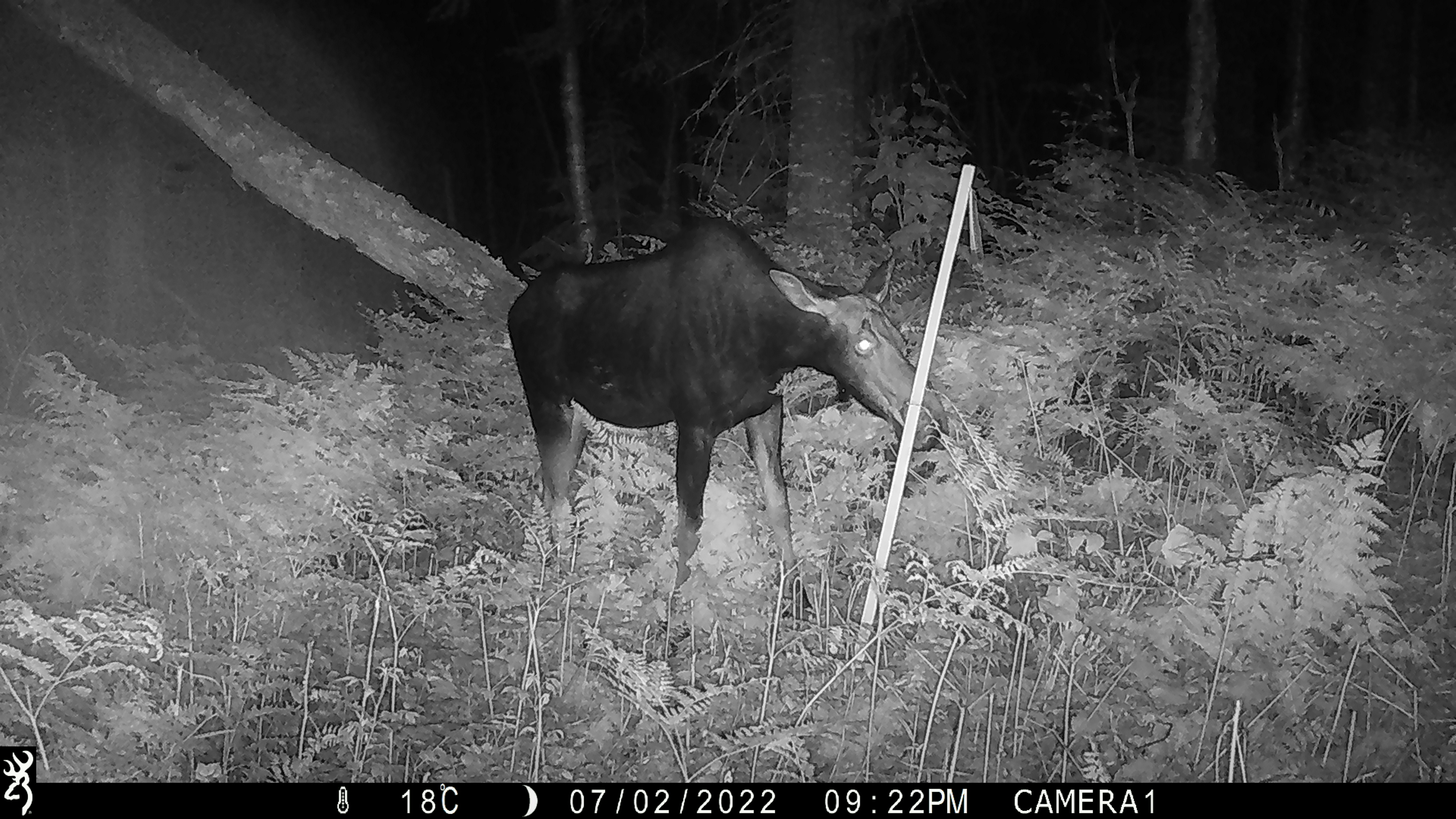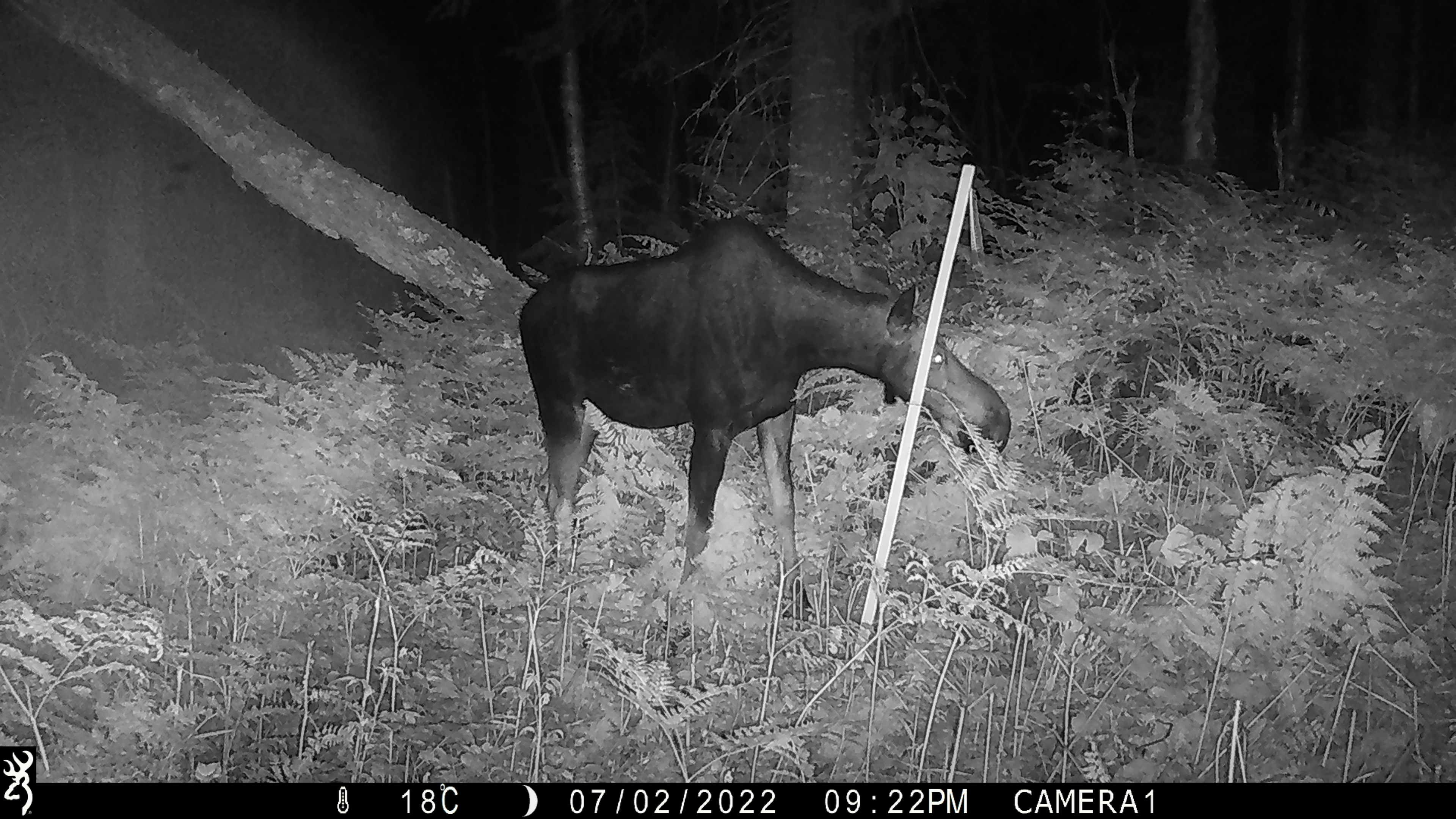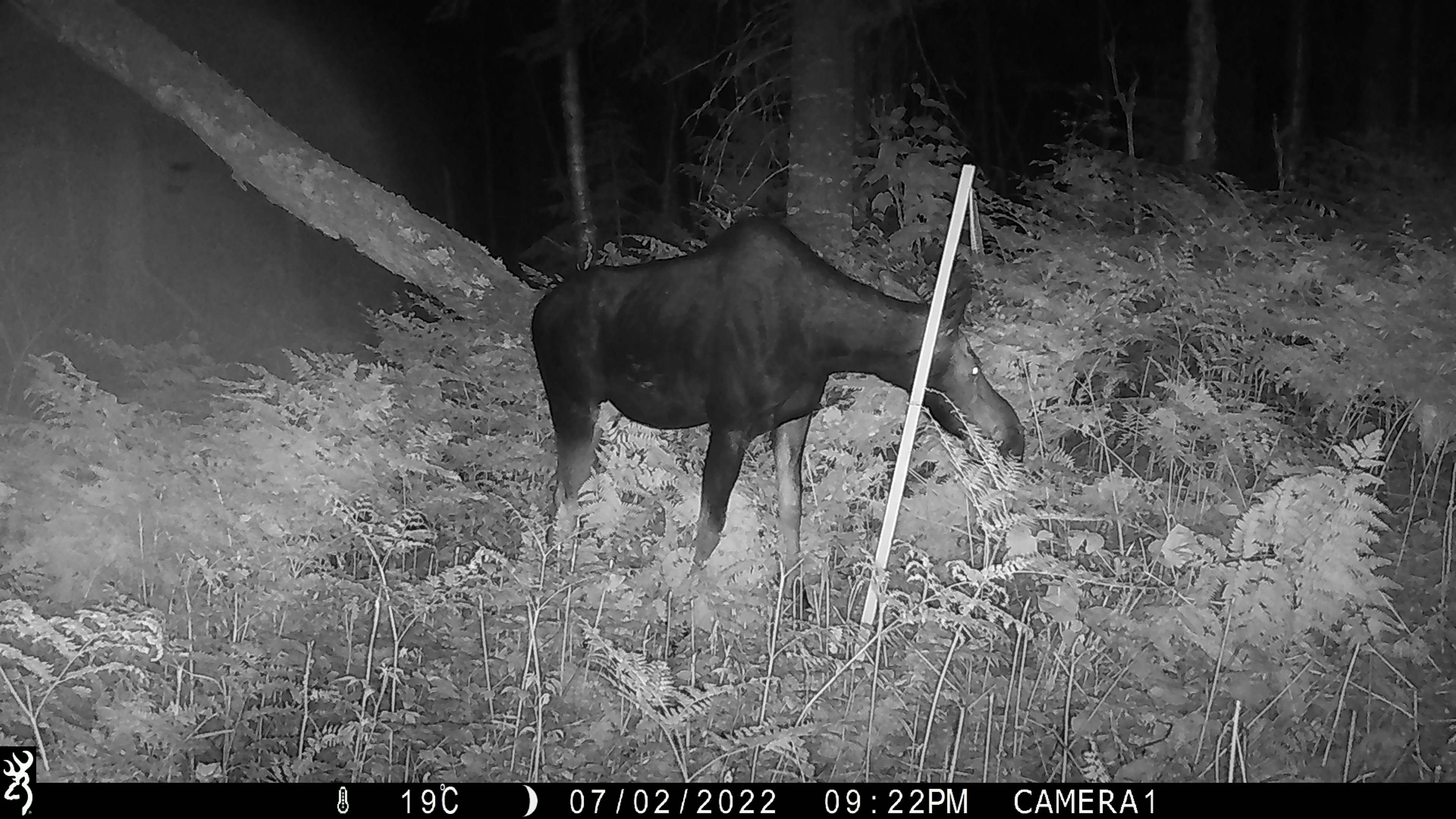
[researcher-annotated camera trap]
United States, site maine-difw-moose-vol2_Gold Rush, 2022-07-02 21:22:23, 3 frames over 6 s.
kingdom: Animalia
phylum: Chordata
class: Mammalia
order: Artiodactyla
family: Cervidae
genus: Alces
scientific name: Alces alces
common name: moose